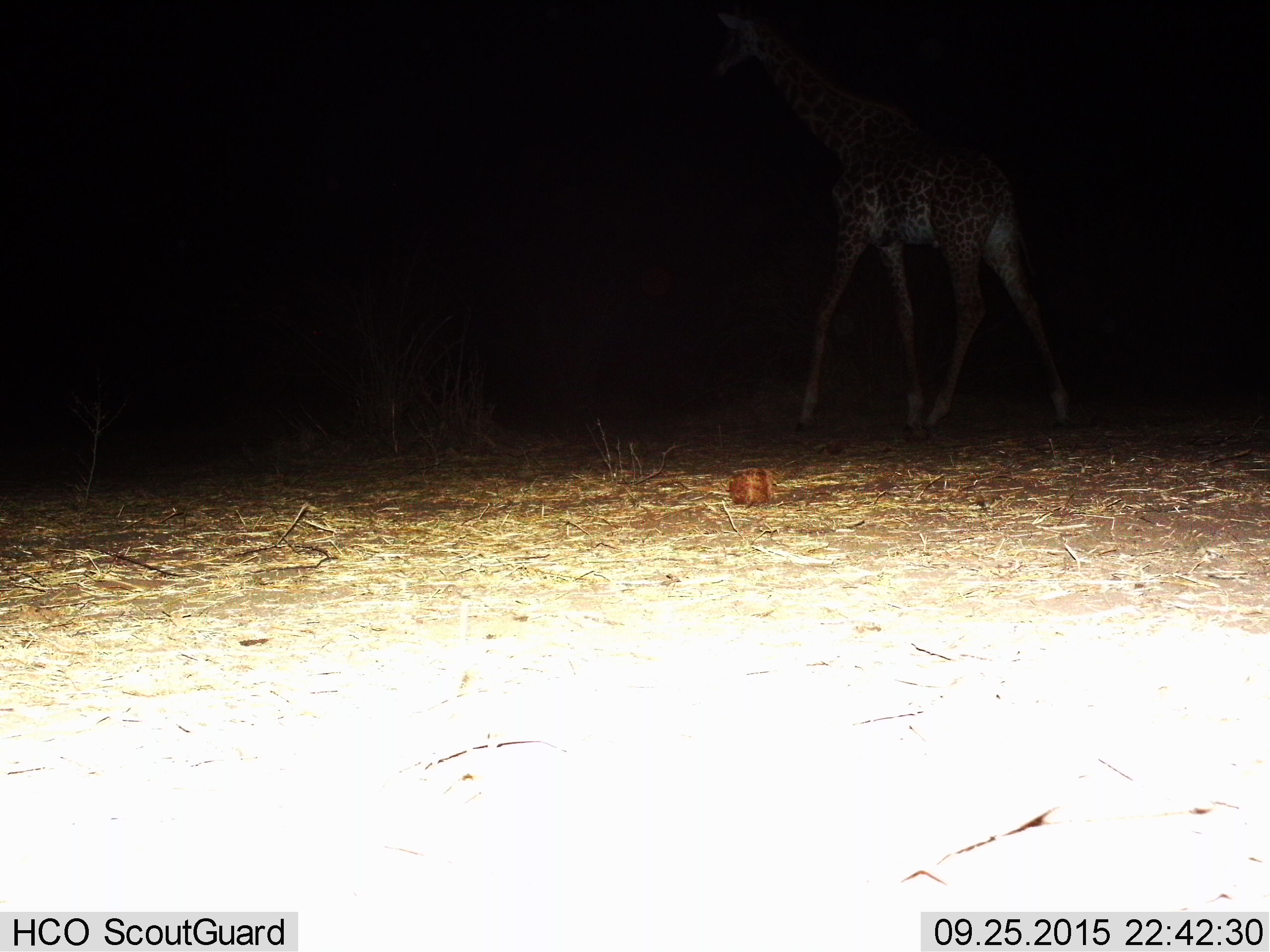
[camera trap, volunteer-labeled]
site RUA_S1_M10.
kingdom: Animalia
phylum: Chordata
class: Mammalia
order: Artiodactyla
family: Giraffidae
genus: Giraffa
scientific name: Giraffa camelopardalis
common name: giraffe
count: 1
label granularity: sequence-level